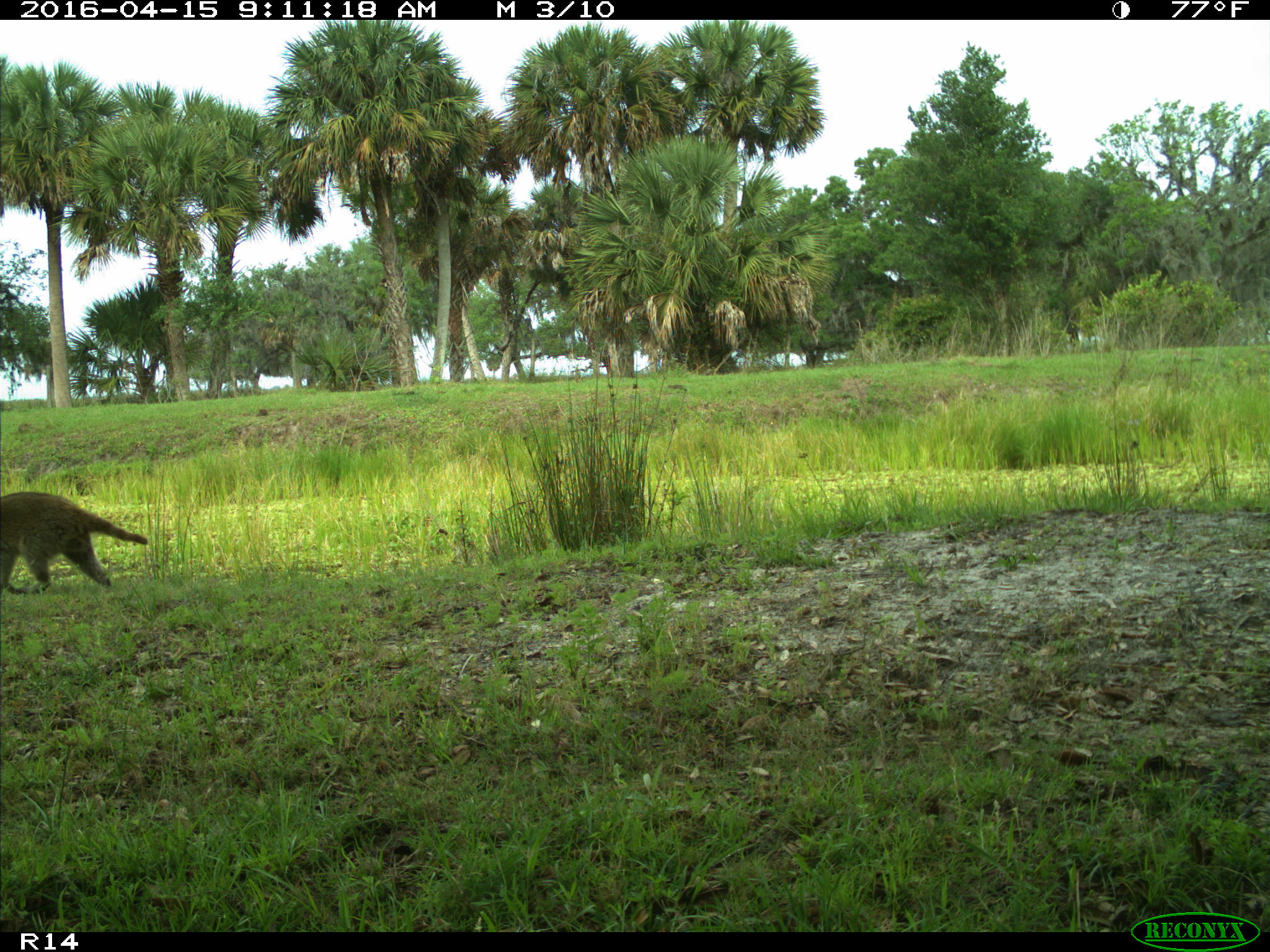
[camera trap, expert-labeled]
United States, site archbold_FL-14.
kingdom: Animalia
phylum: Chordata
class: Mammalia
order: Carnivora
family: Procyonidae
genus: Procyon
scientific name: Procyon lotor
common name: common raccoon